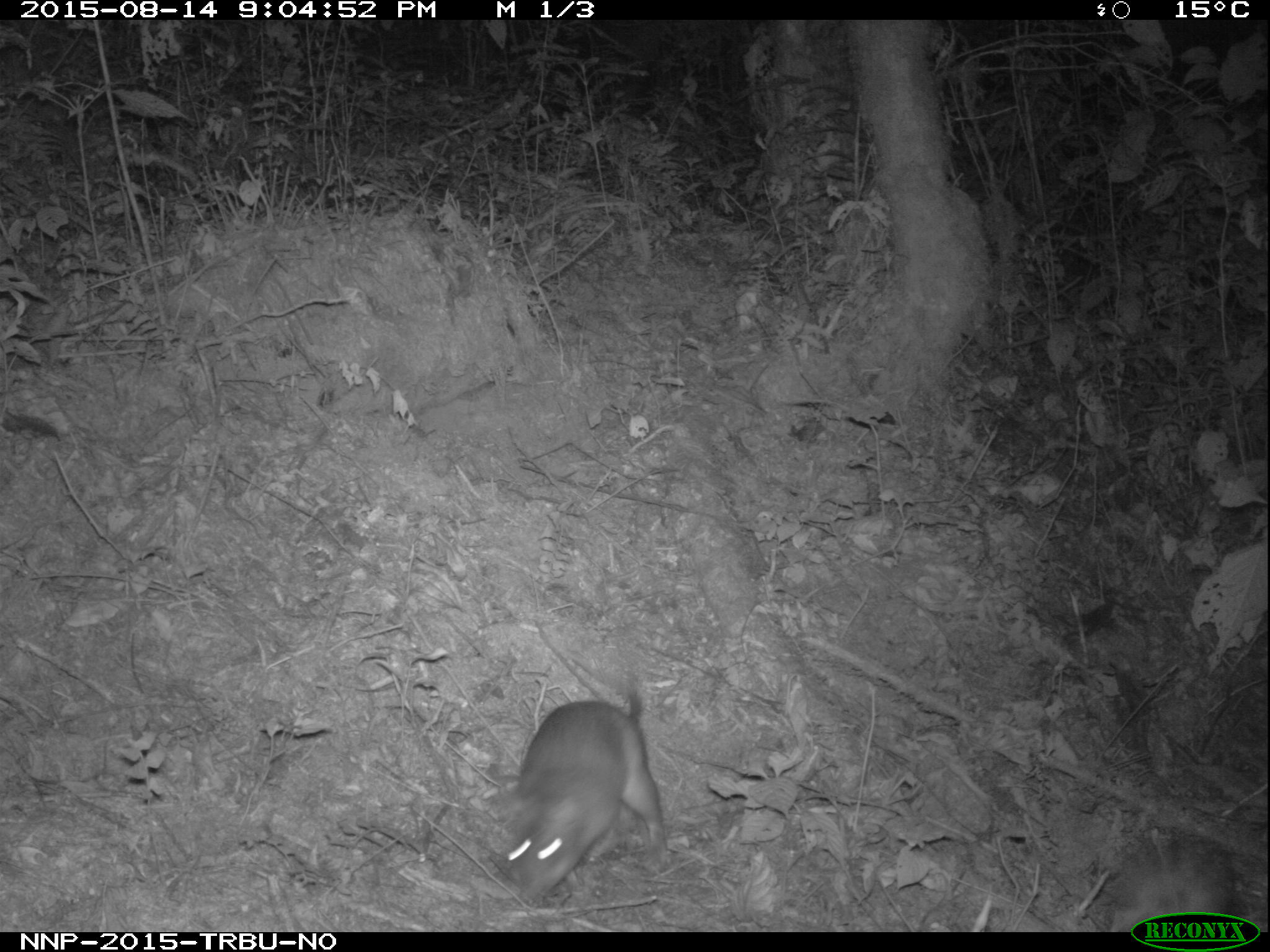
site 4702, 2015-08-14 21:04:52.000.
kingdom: Animalia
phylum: Chordata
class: Mammalia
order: Rodentia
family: Nesomyidae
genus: Cricetomys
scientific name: Cricetomys gambianus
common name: african giant pouched rat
Cricetomys gambianus (african giant pouched rat), count 1.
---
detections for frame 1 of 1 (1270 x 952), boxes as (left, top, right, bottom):
cricetomys gambianus: (491, 649, 670, 902)